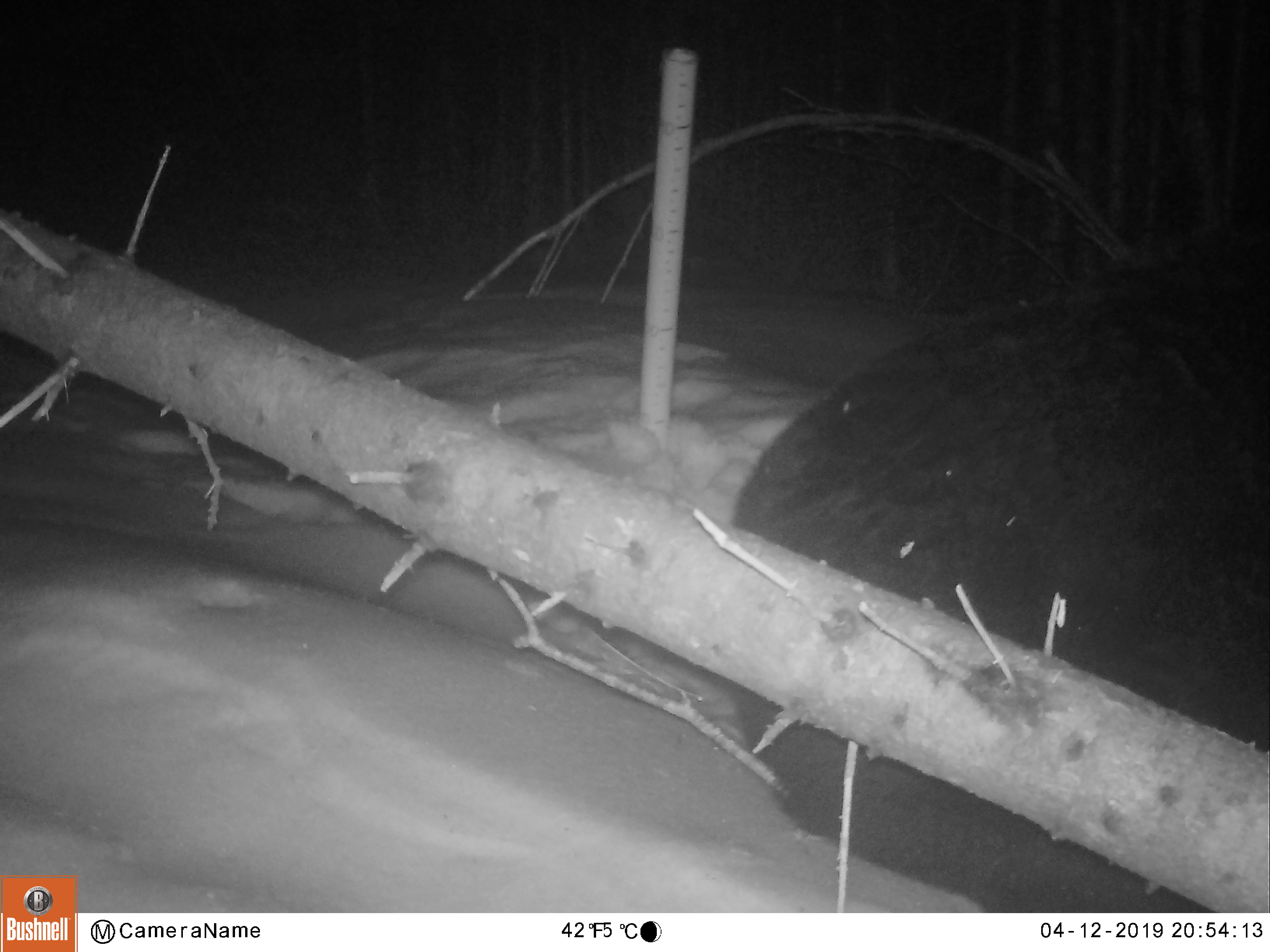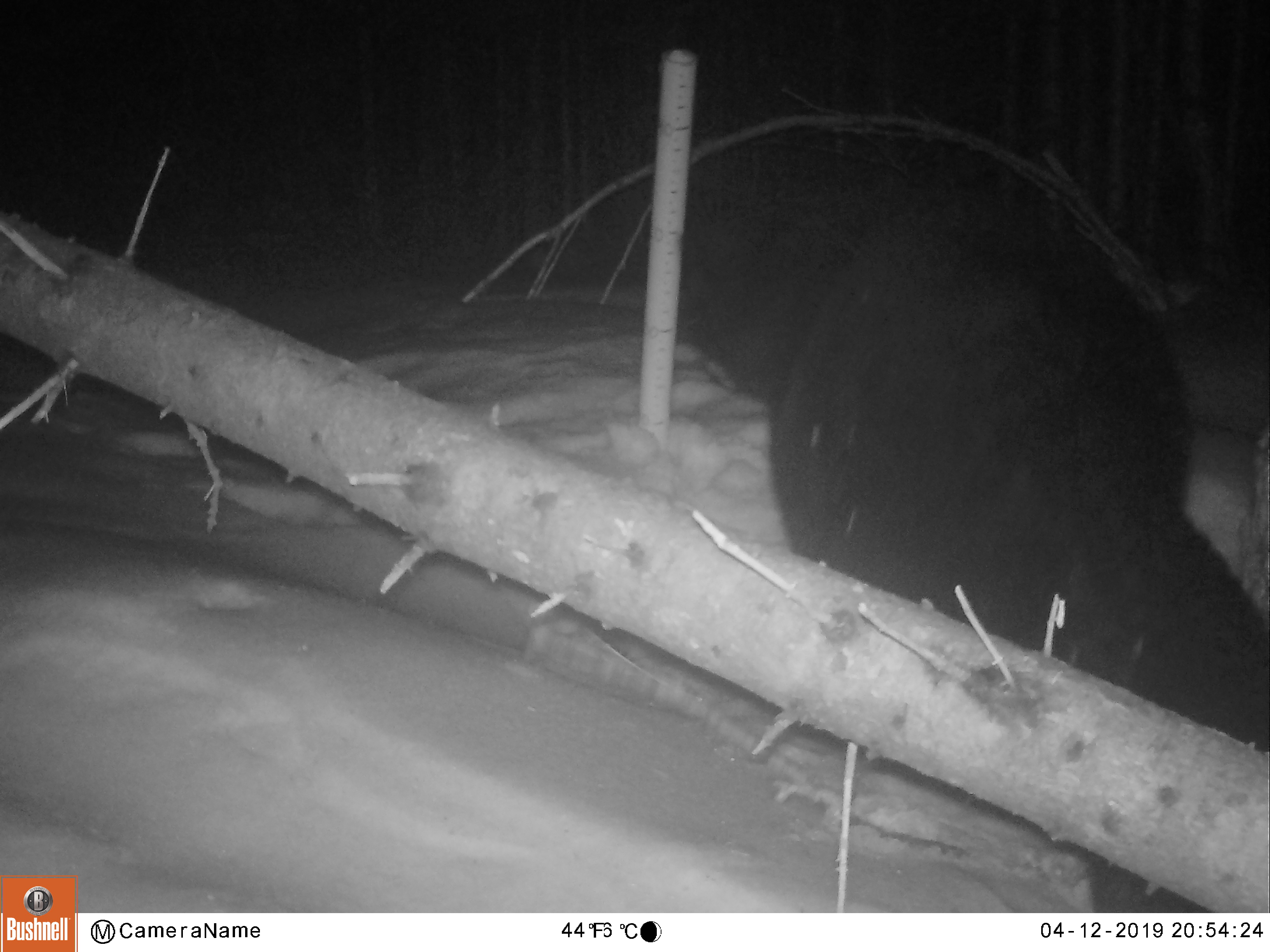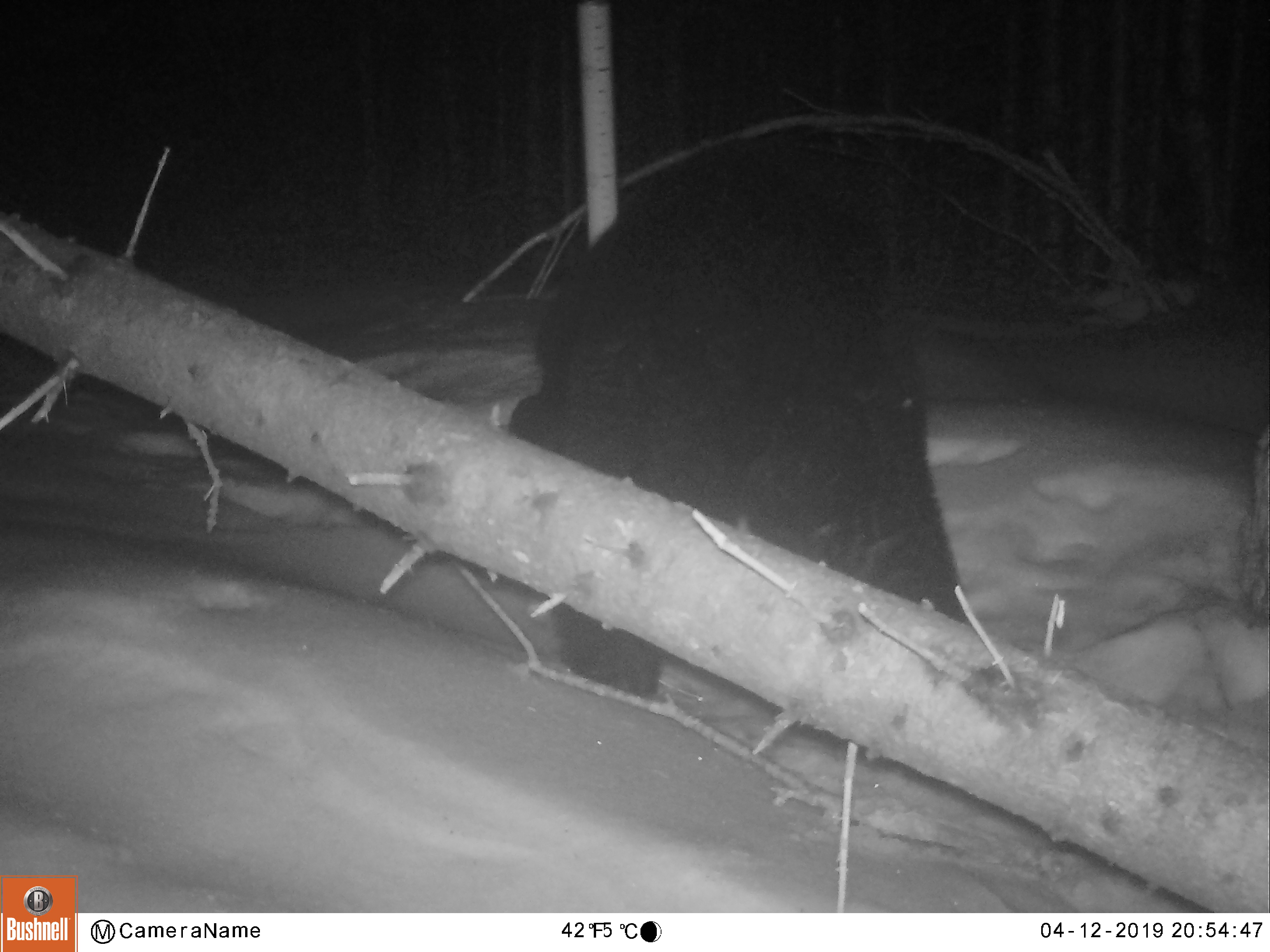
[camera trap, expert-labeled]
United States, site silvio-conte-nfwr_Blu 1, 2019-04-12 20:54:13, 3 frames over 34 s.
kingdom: Animalia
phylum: Chordata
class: Mammalia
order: Carnivora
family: Ursidae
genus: Ursus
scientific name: Ursus americanus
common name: black bear